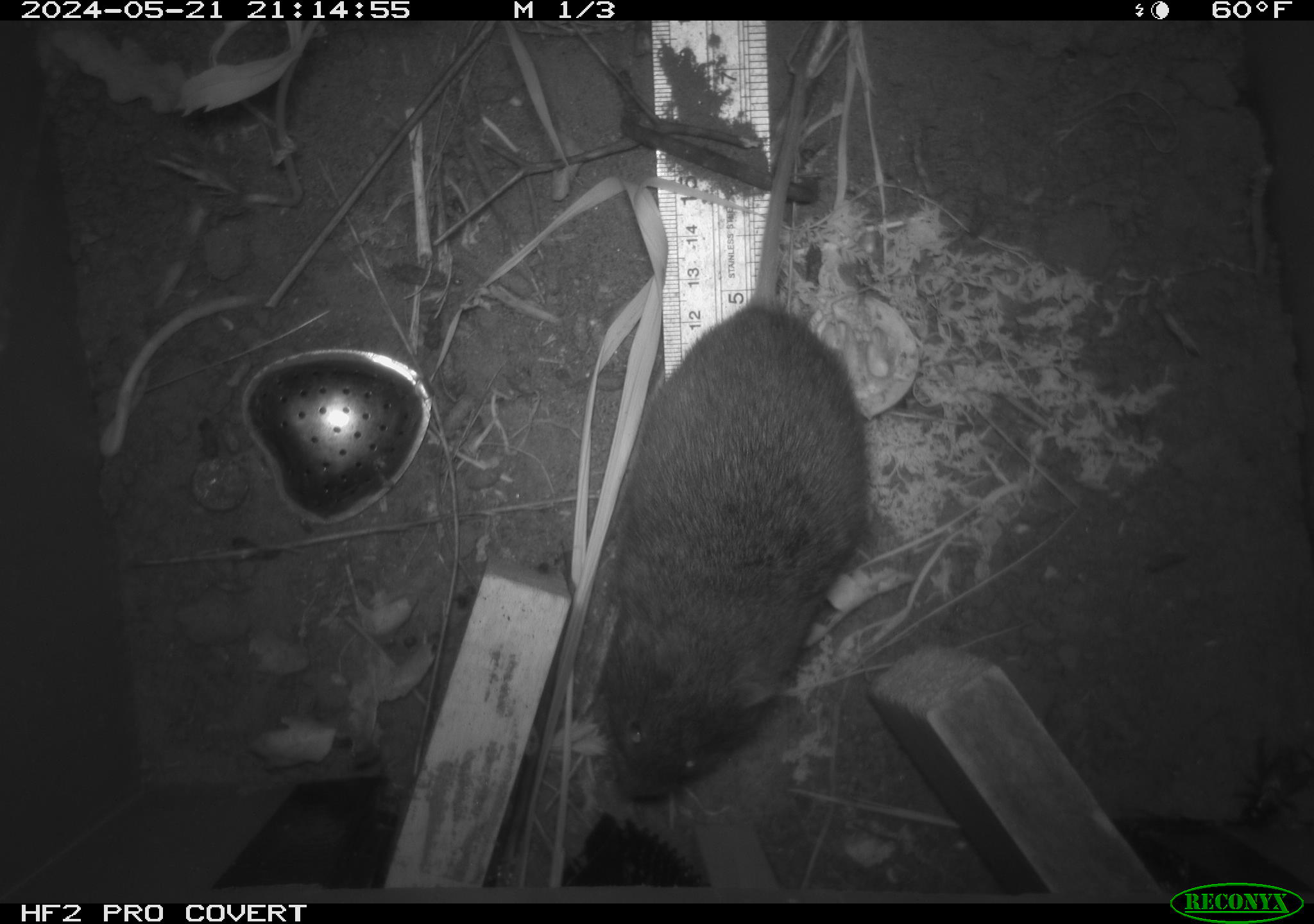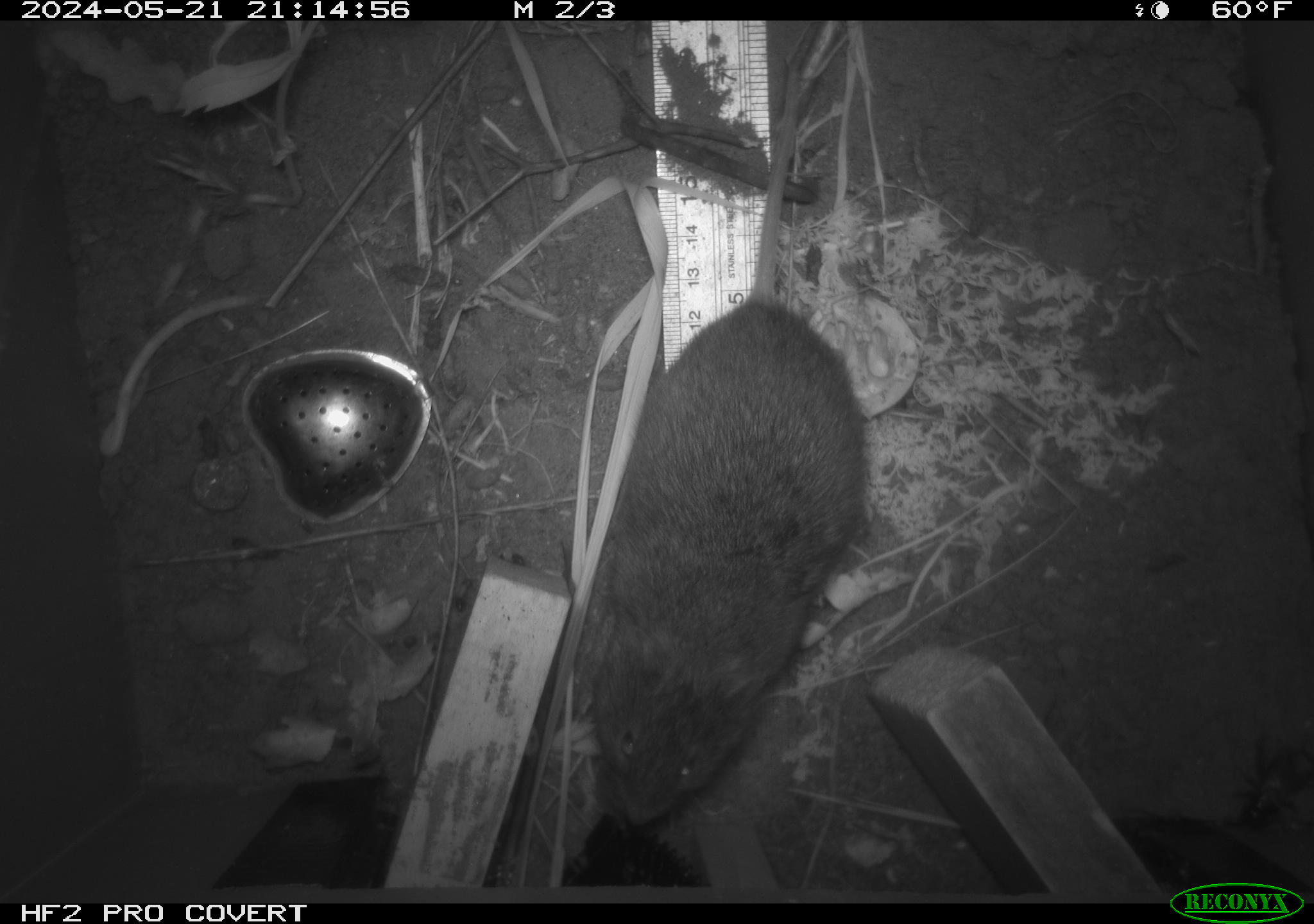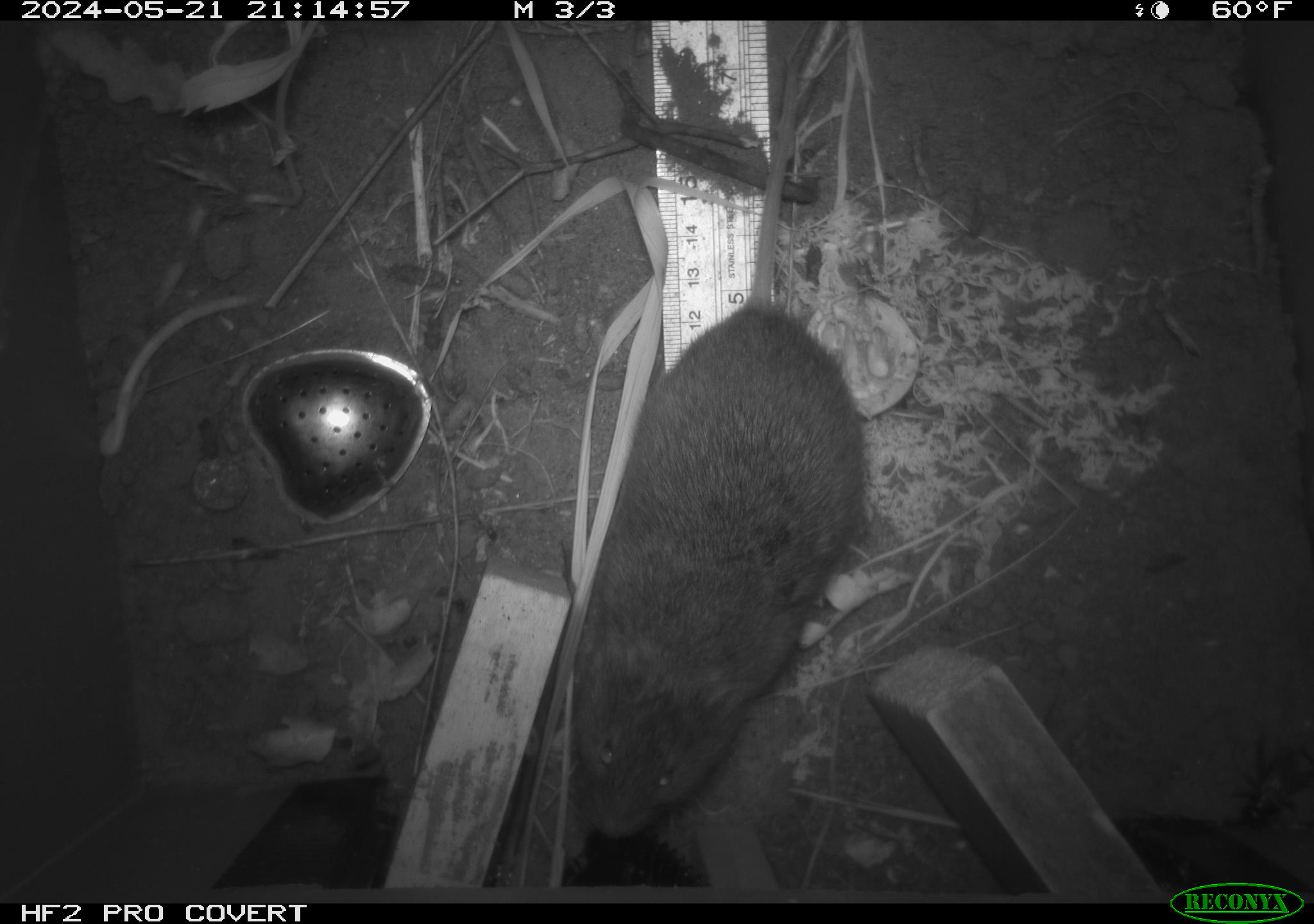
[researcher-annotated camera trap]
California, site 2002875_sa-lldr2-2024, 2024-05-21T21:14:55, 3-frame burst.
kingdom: Animalia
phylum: Chordata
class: Mammalia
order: Rodentia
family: Cricetidae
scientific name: Arvicolinae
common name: voles, lemmings, and muskrats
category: arvicolinae subfamily